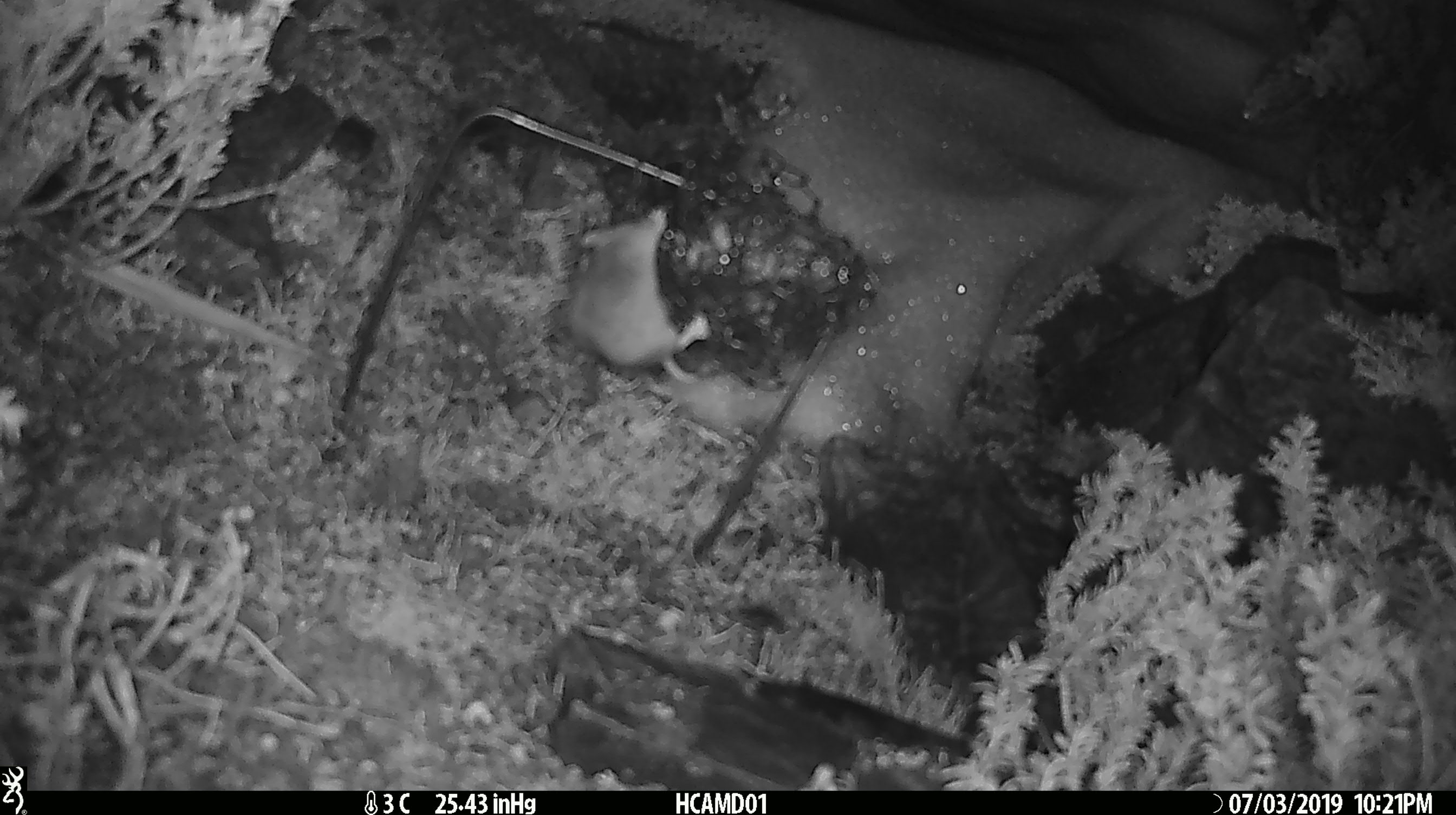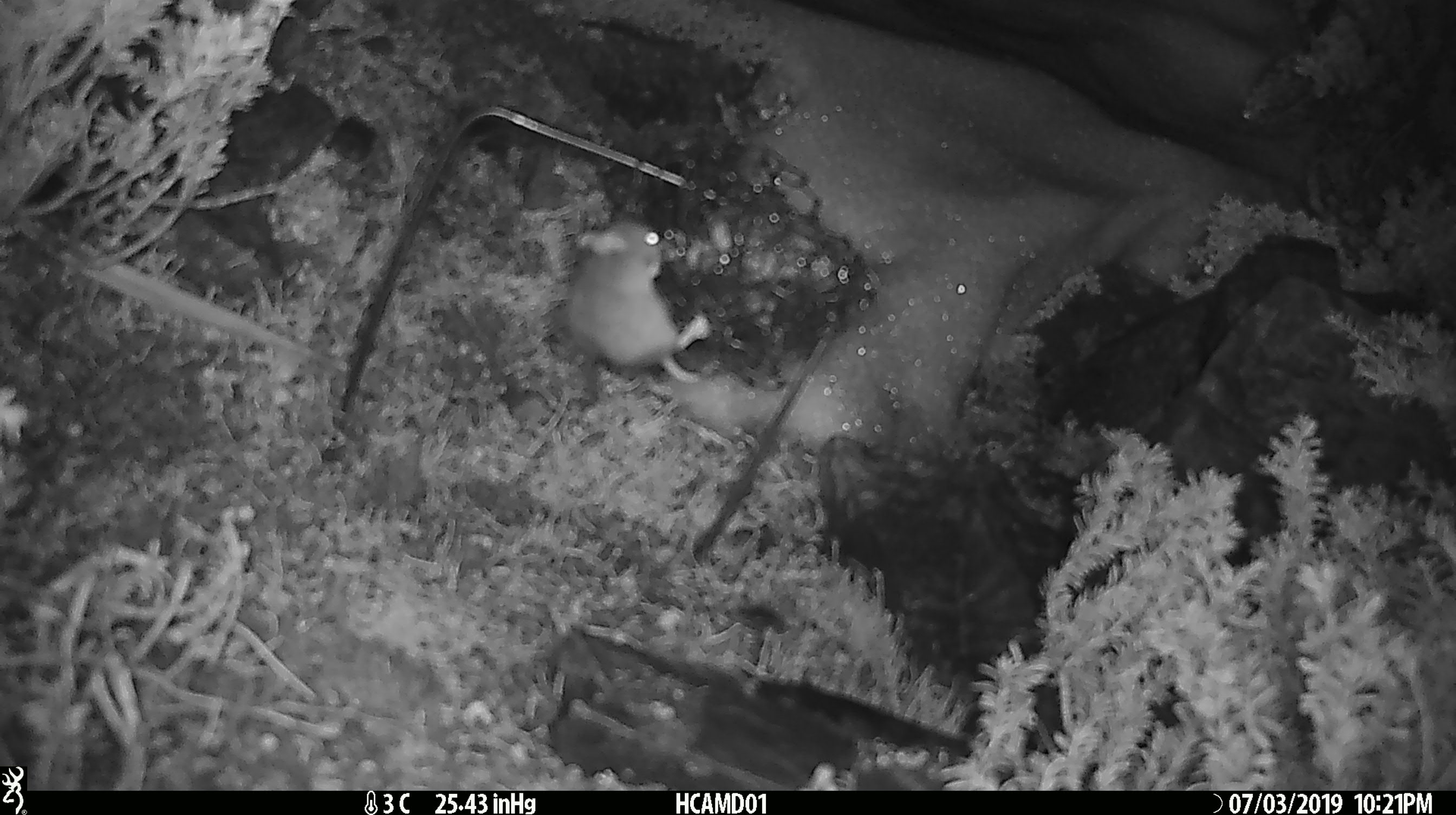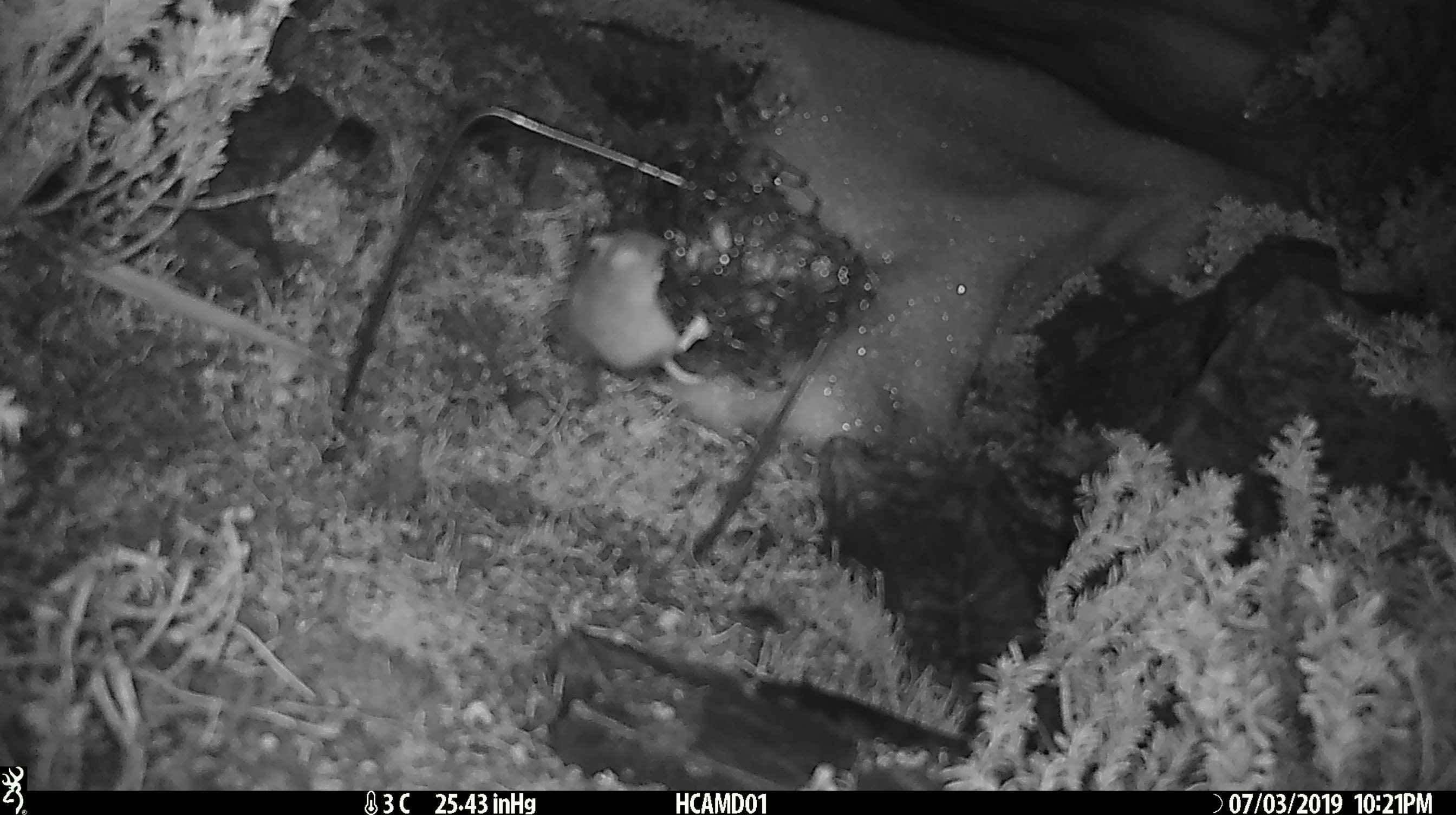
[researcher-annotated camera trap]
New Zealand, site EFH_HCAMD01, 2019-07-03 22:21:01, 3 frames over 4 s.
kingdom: Animalia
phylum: Chordata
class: Mammalia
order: Rodentia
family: Muridae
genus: Mus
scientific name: Mus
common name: mouse